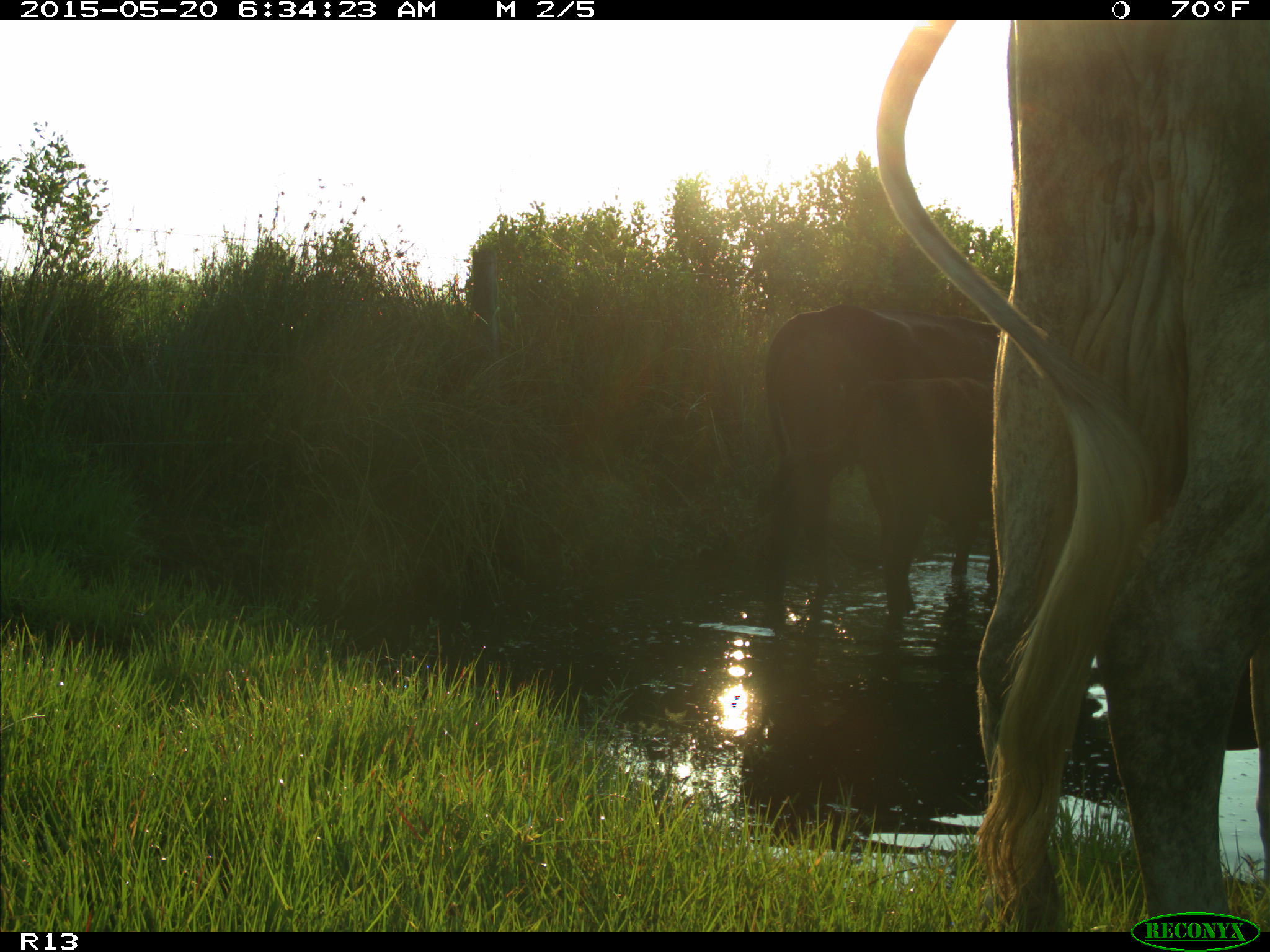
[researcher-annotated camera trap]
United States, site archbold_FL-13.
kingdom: Animalia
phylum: Chordata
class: Mammalia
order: Artiodactyla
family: Bovidae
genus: Bos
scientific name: Bos taurus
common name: domestic cow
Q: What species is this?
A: Bos taurus (domestic cow).